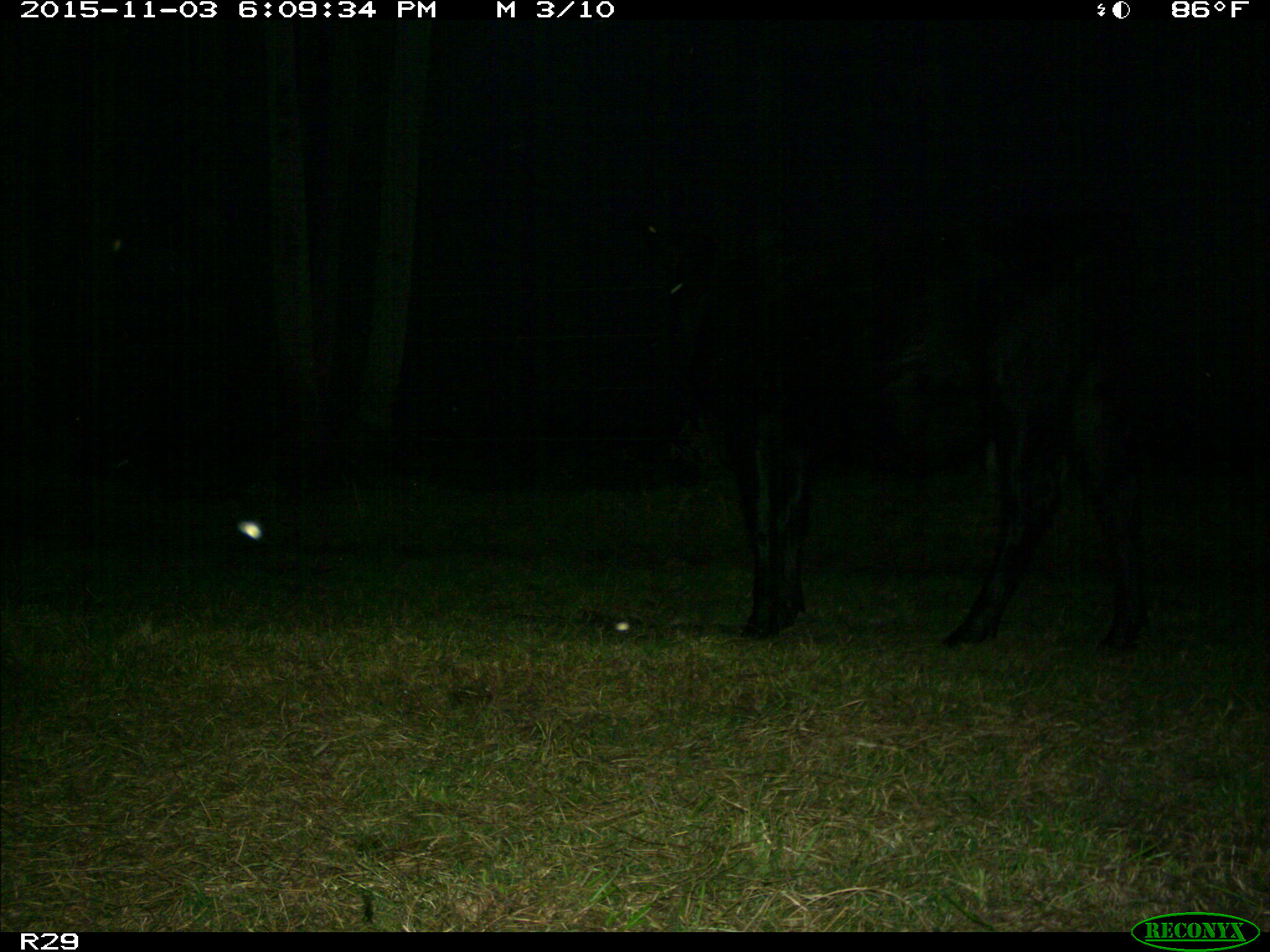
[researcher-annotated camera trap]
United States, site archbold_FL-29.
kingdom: Animalia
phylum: Chordata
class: Mammalia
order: Artiodactyla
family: Bovidae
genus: Bos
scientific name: Bos taurus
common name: domestic cow